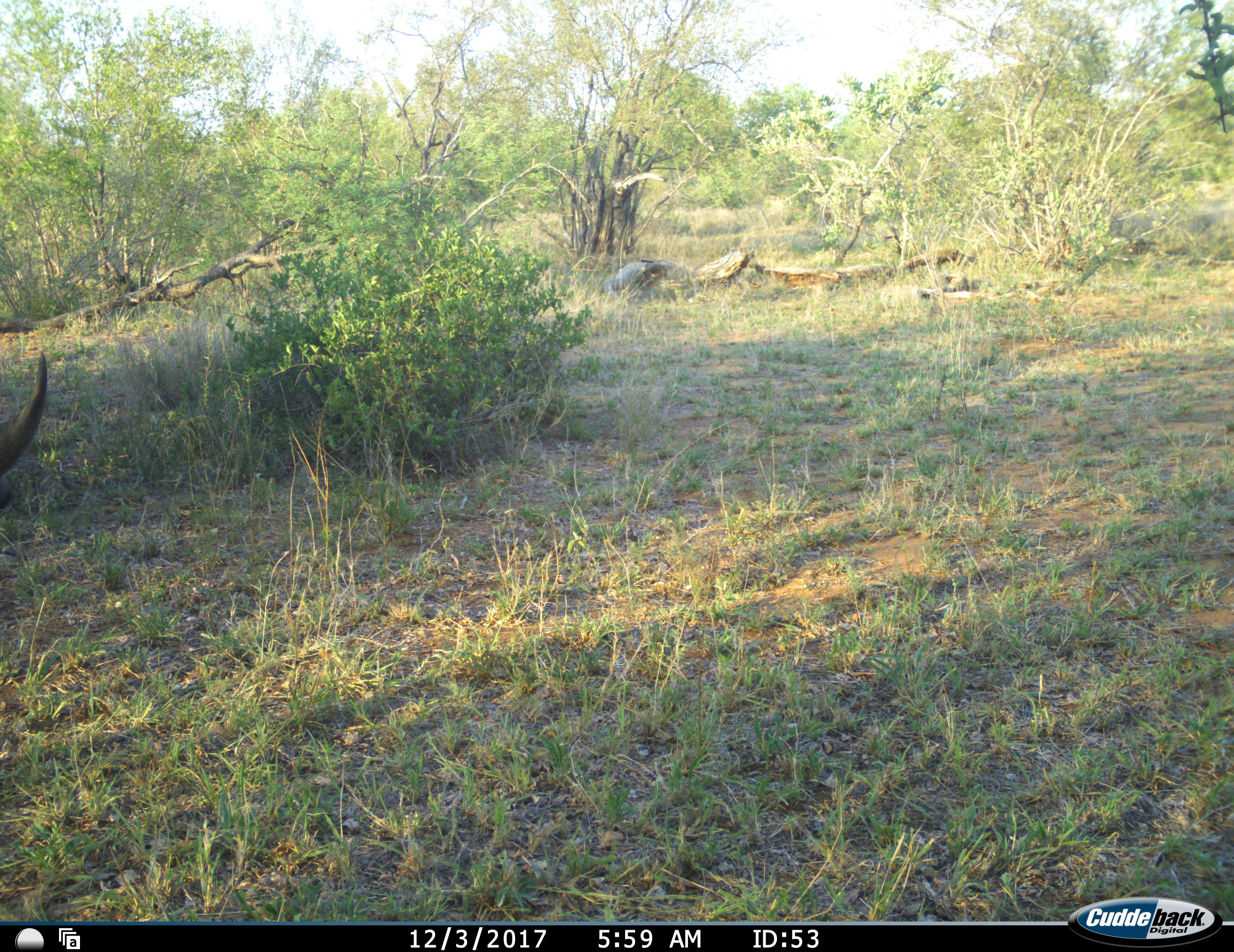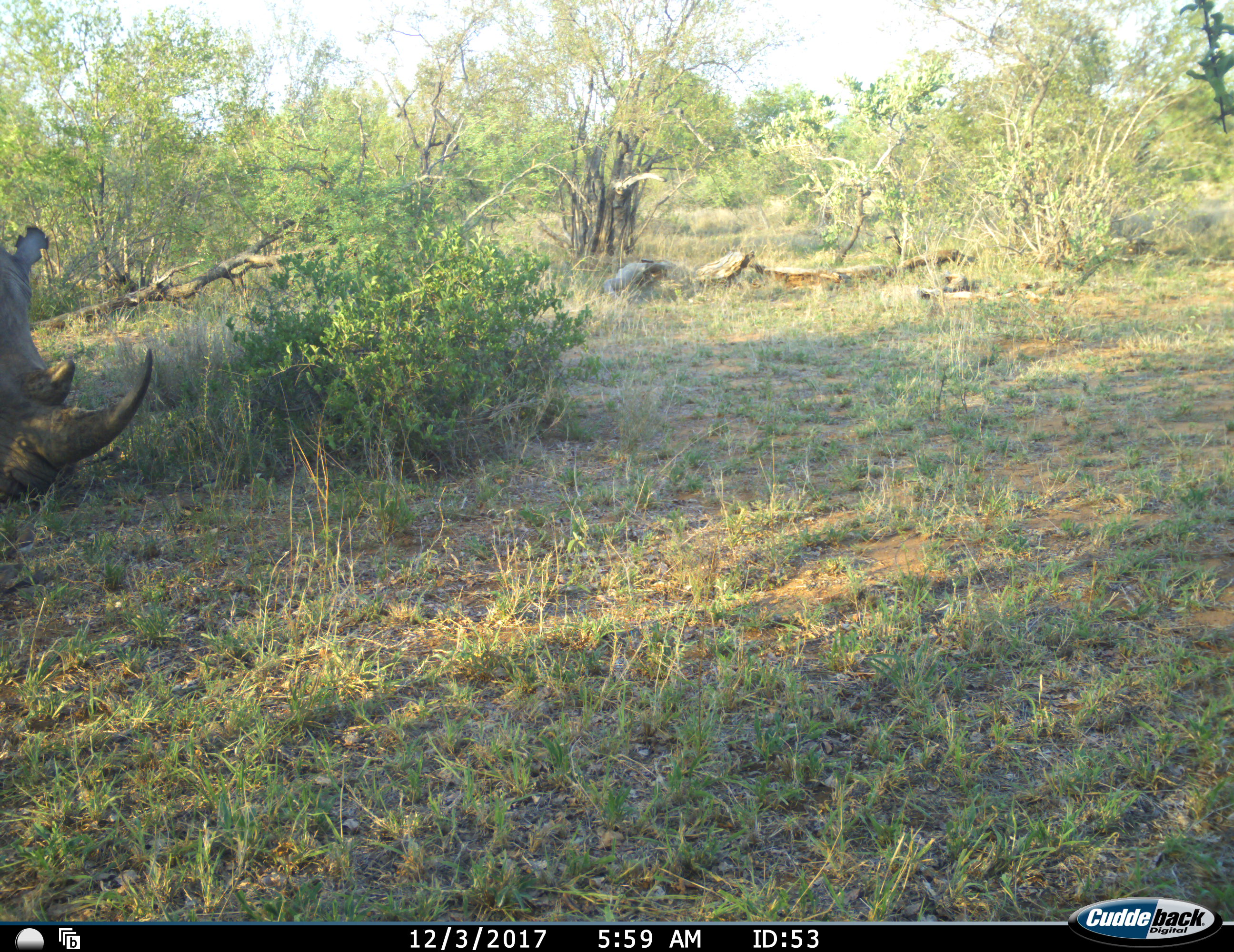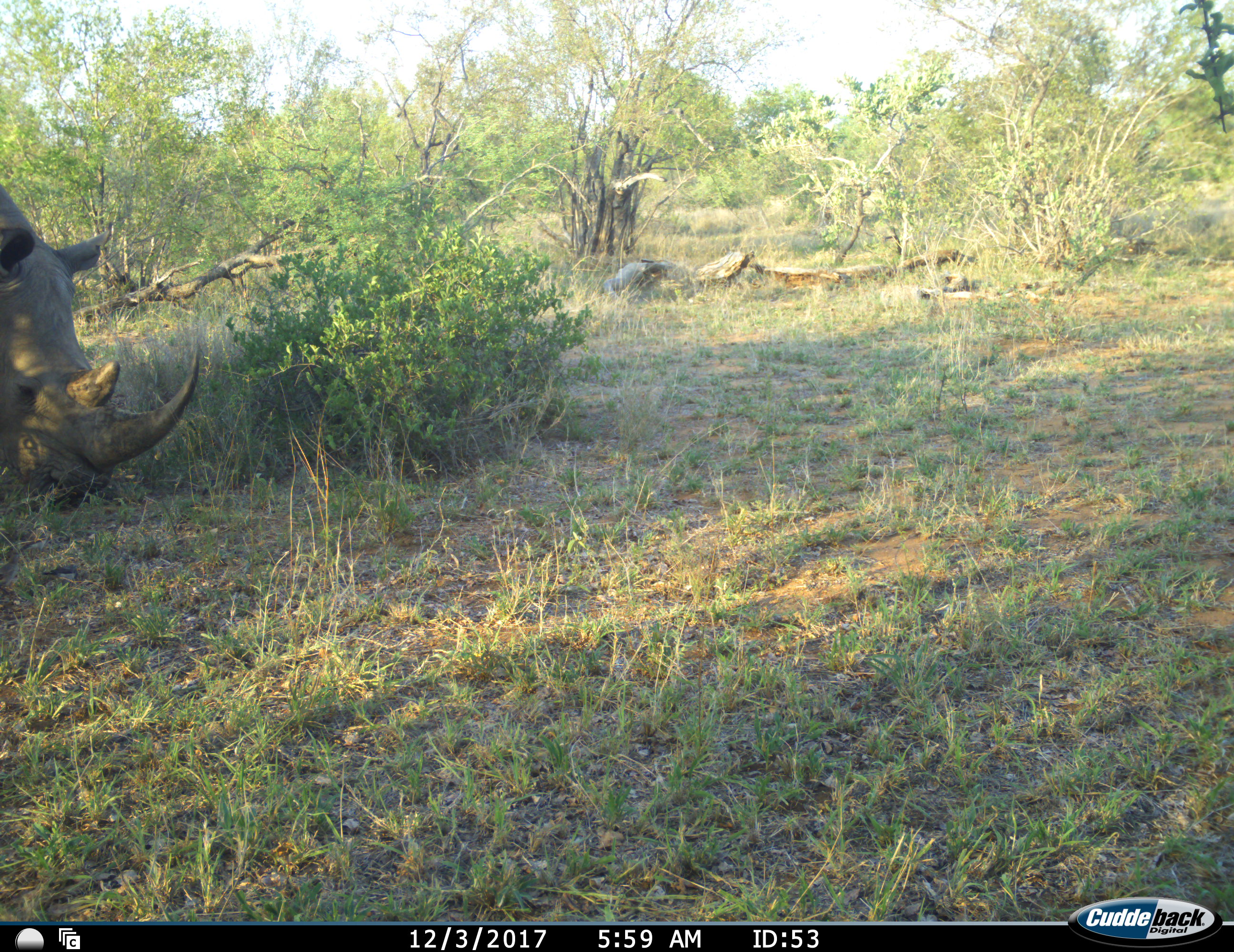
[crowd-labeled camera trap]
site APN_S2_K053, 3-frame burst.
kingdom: Animalia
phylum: Chordata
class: Mammalia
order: Perissodactyla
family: Rhinocerotidae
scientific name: Rhinocerotidae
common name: unknown rhinoceros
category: rhinocerosunknown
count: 1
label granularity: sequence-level